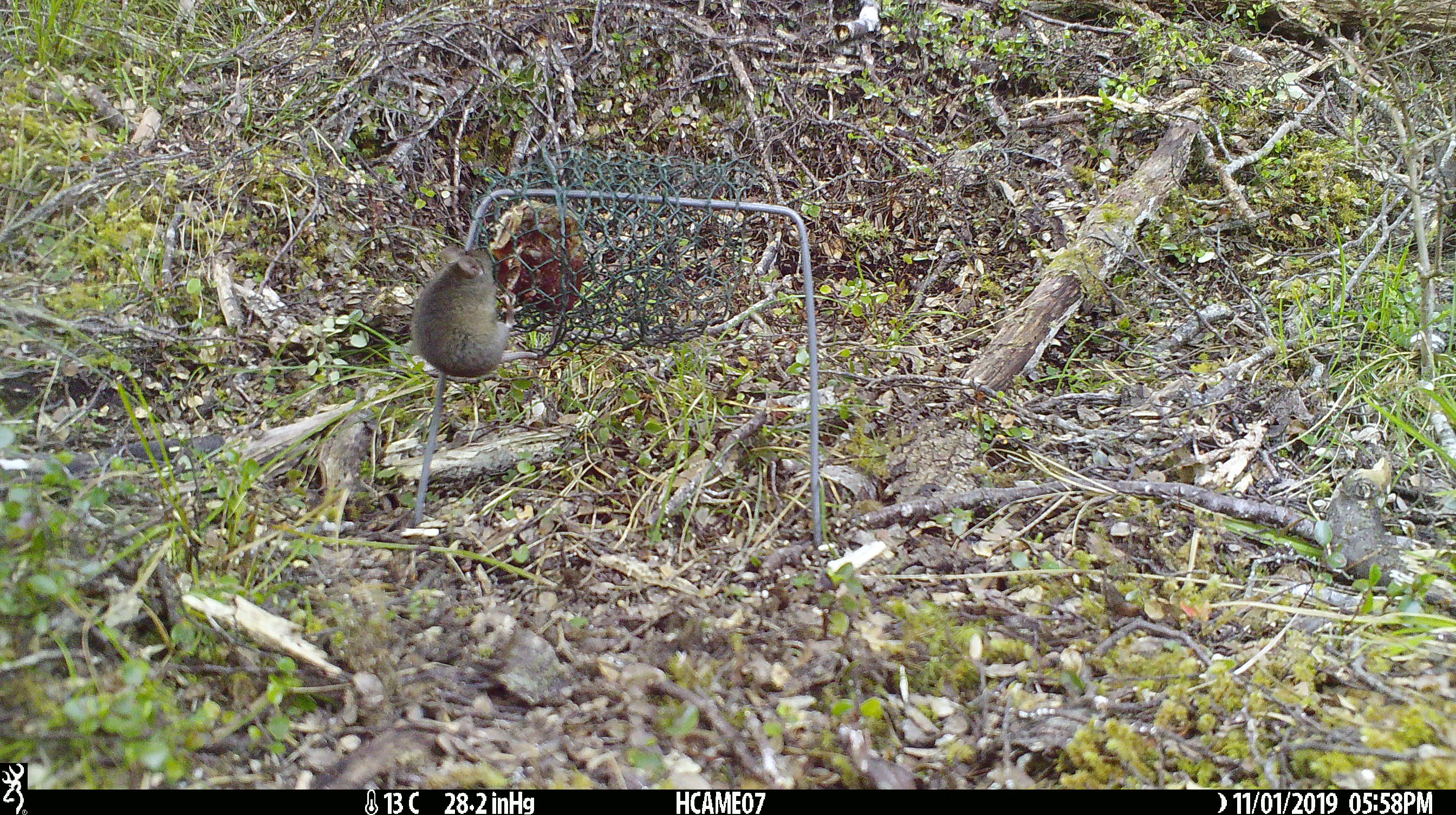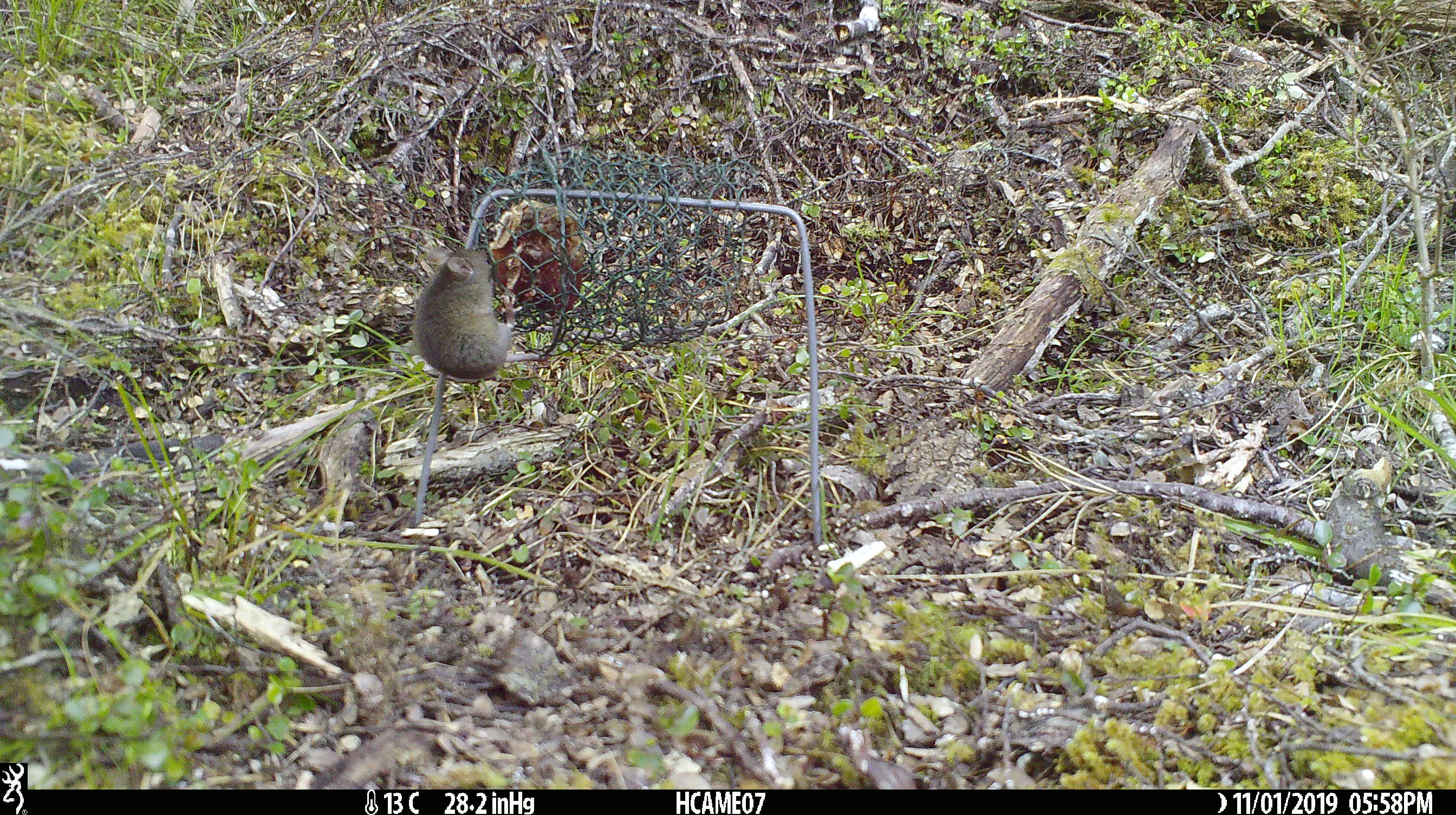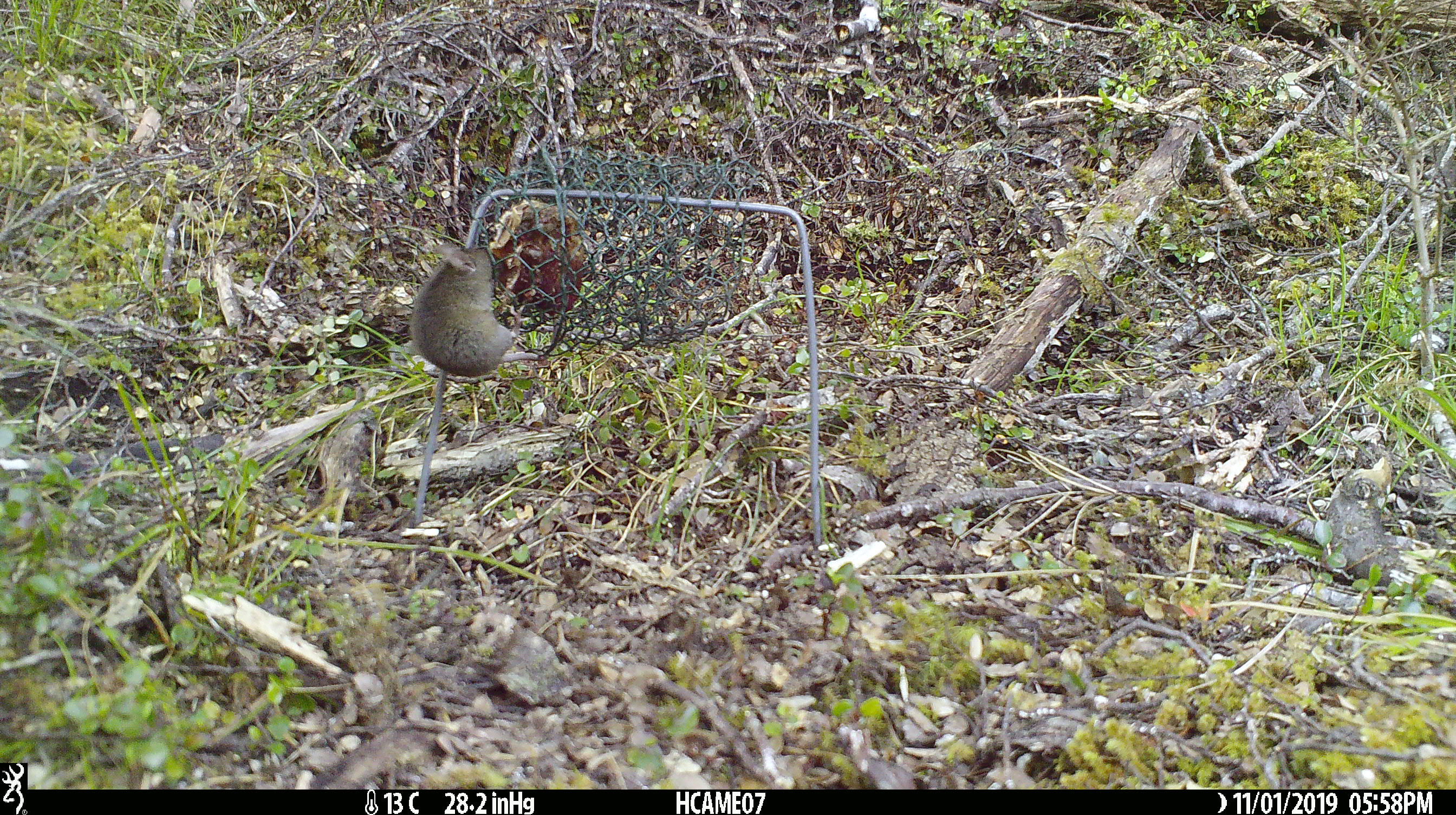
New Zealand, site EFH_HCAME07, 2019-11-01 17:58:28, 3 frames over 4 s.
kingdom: Animalia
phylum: Chordata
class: Mammalia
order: Rodentia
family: Muridae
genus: Mus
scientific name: Mus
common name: mouse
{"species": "mouse (Mus)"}